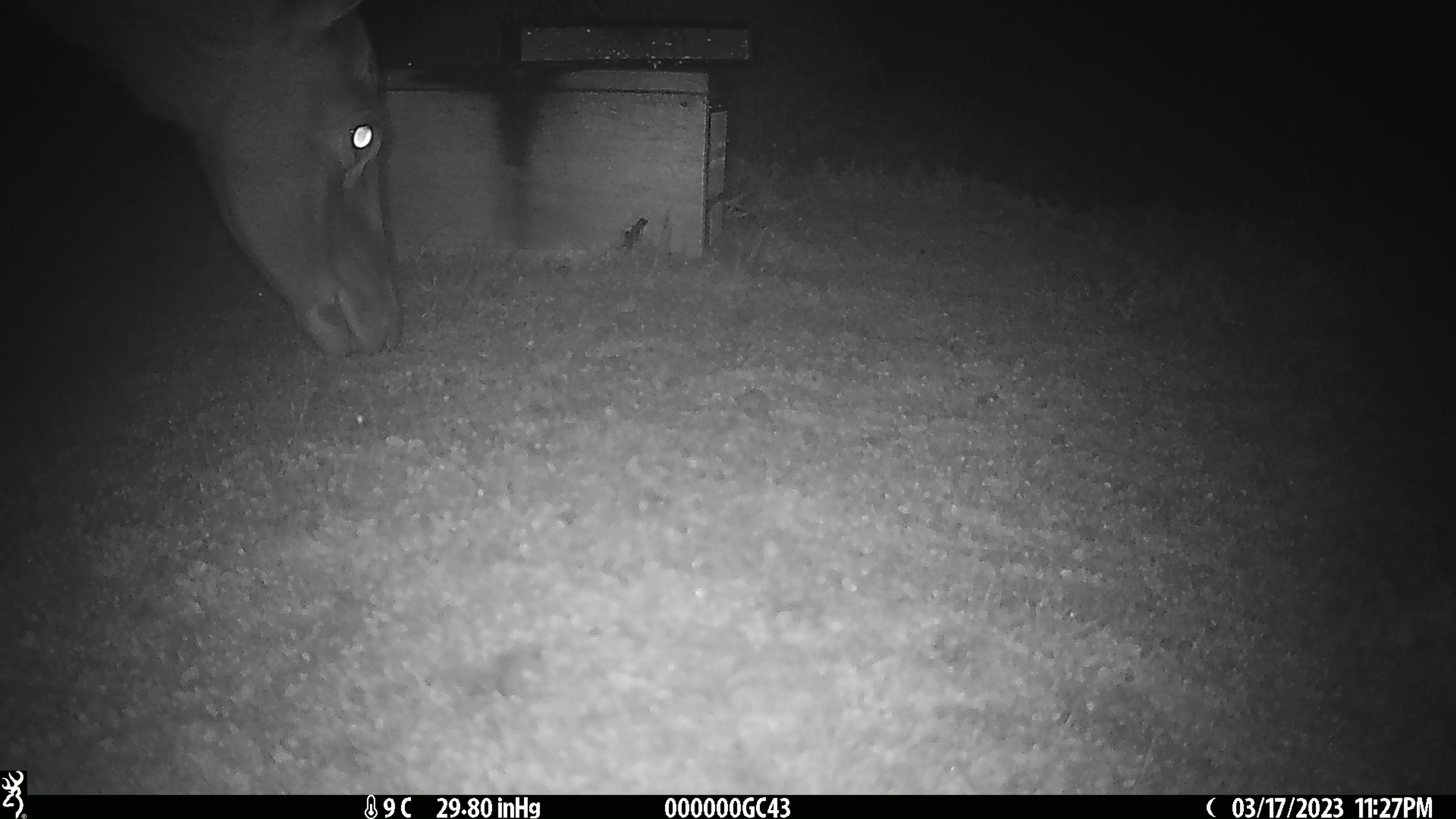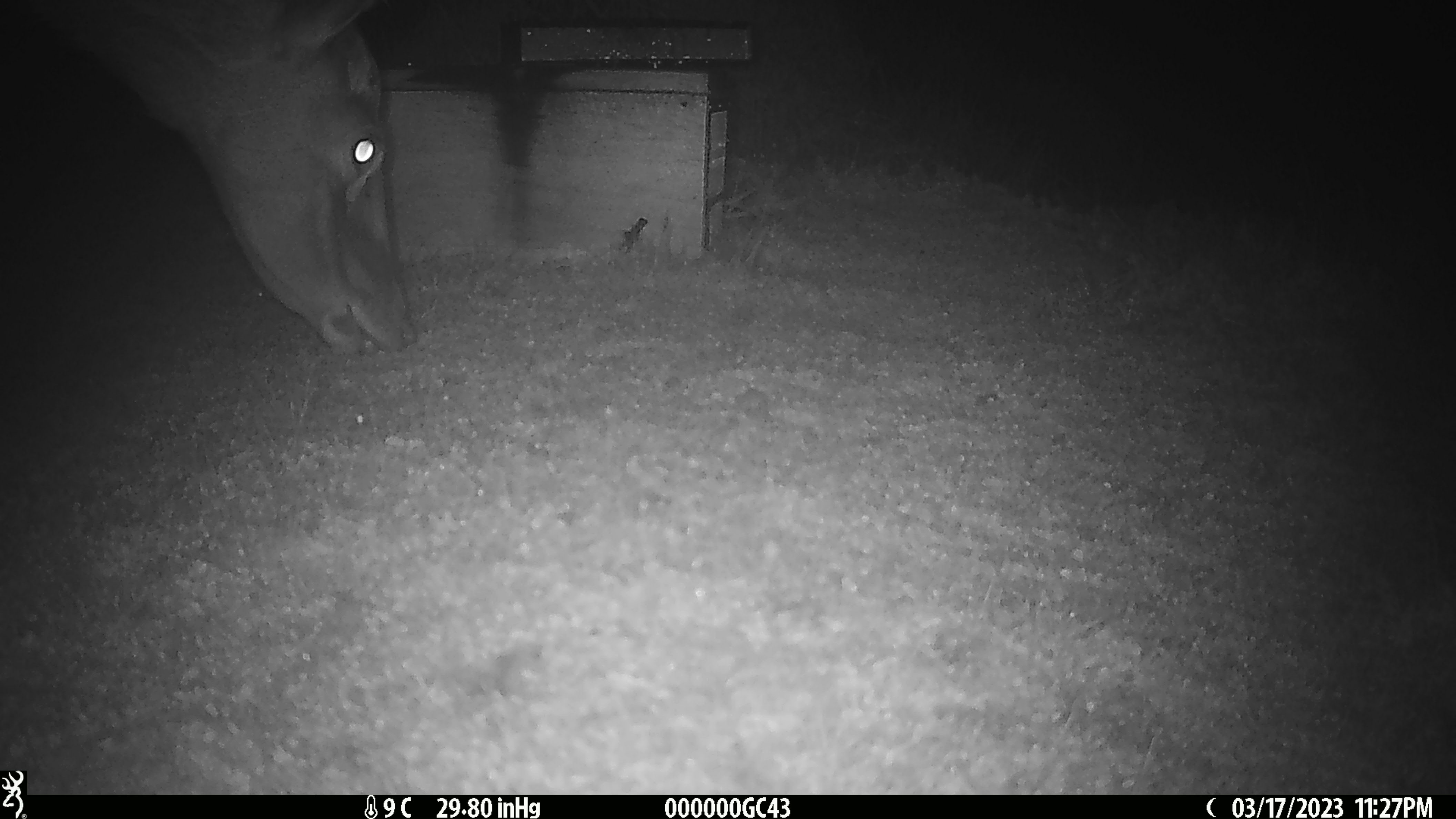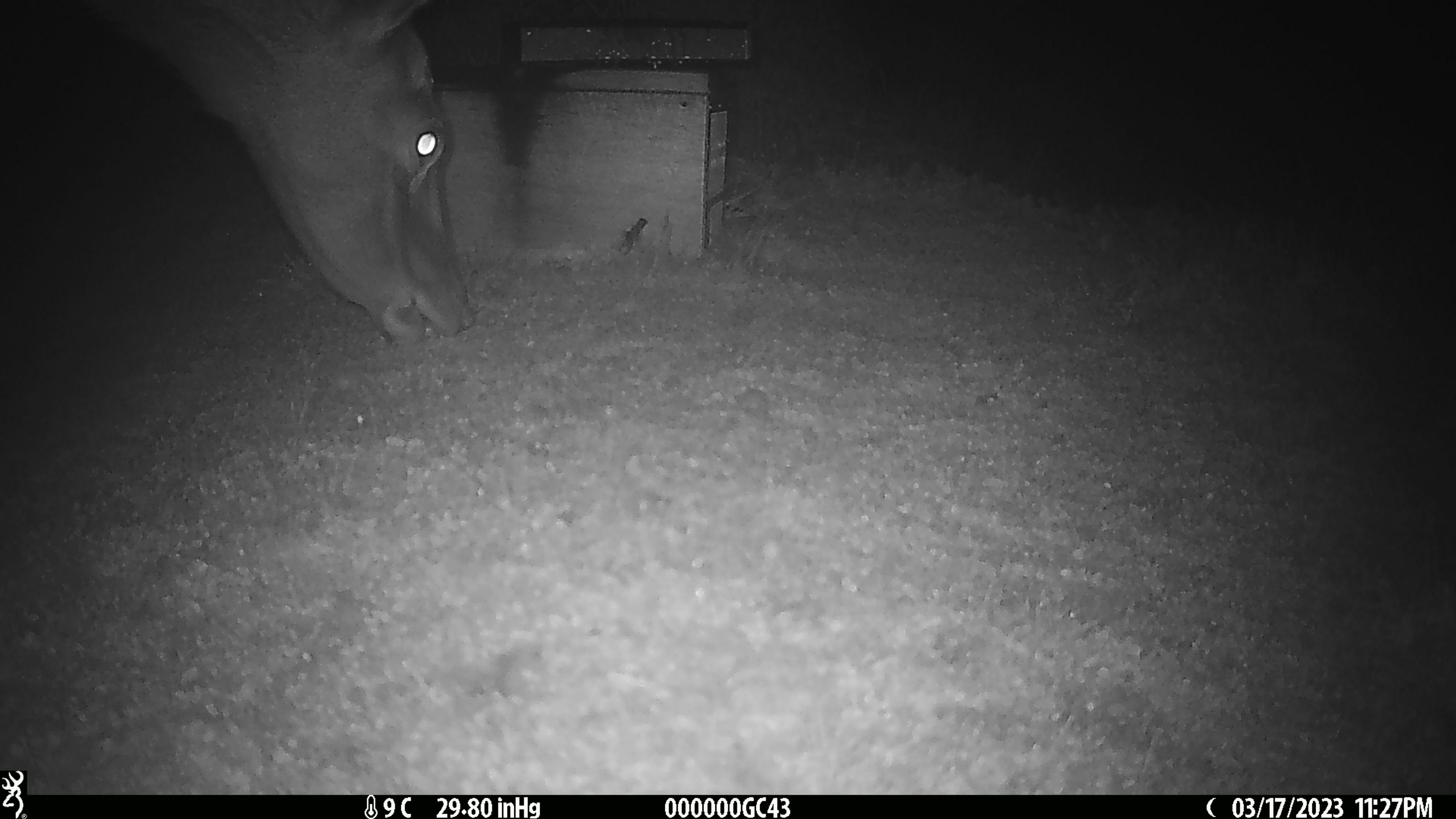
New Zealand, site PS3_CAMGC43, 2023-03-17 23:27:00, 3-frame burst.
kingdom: Animalia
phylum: Chordata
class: Mammalia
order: Artiodactyla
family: Cervidae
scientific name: Cervidae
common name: deer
Deer (Cervidae).